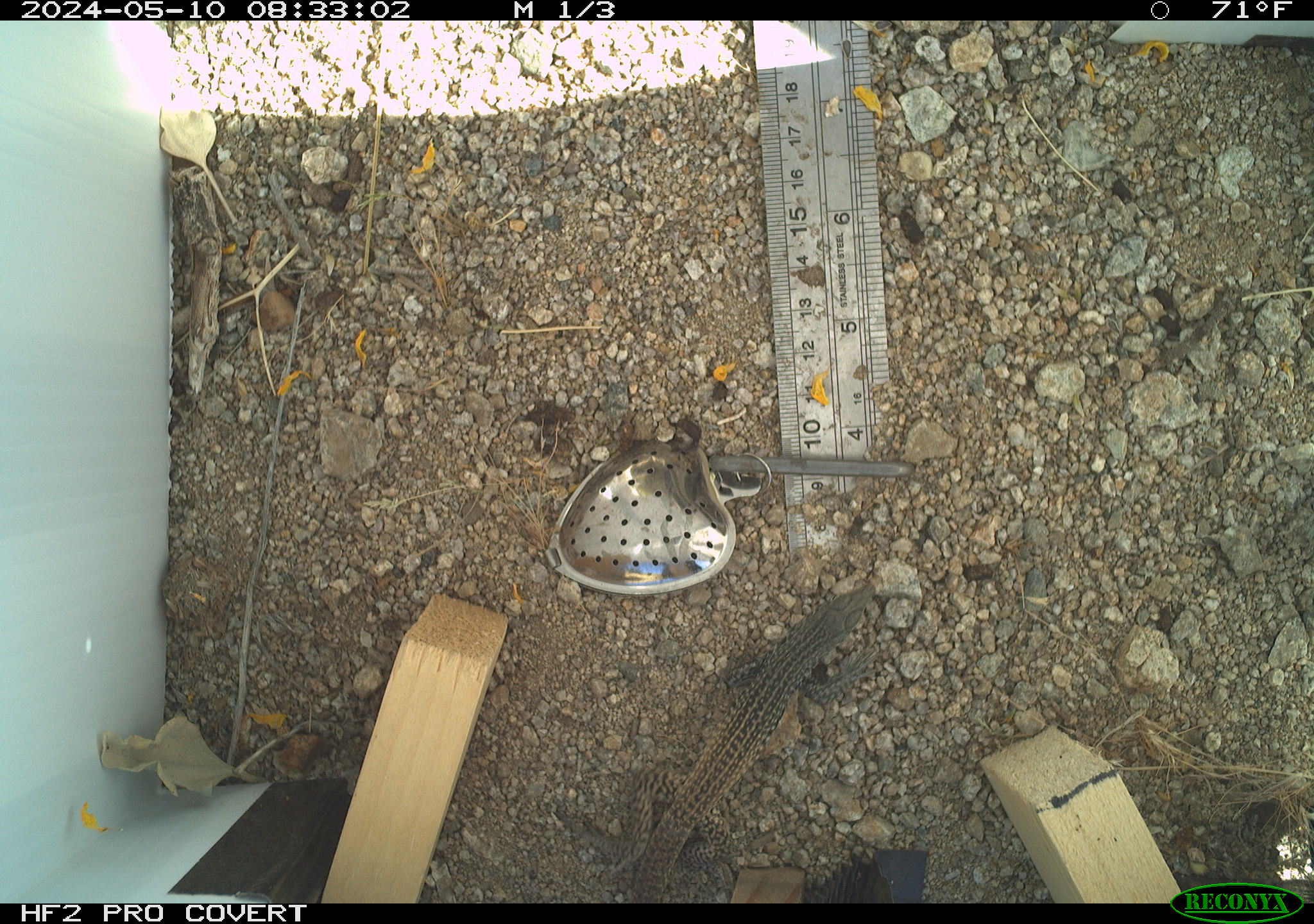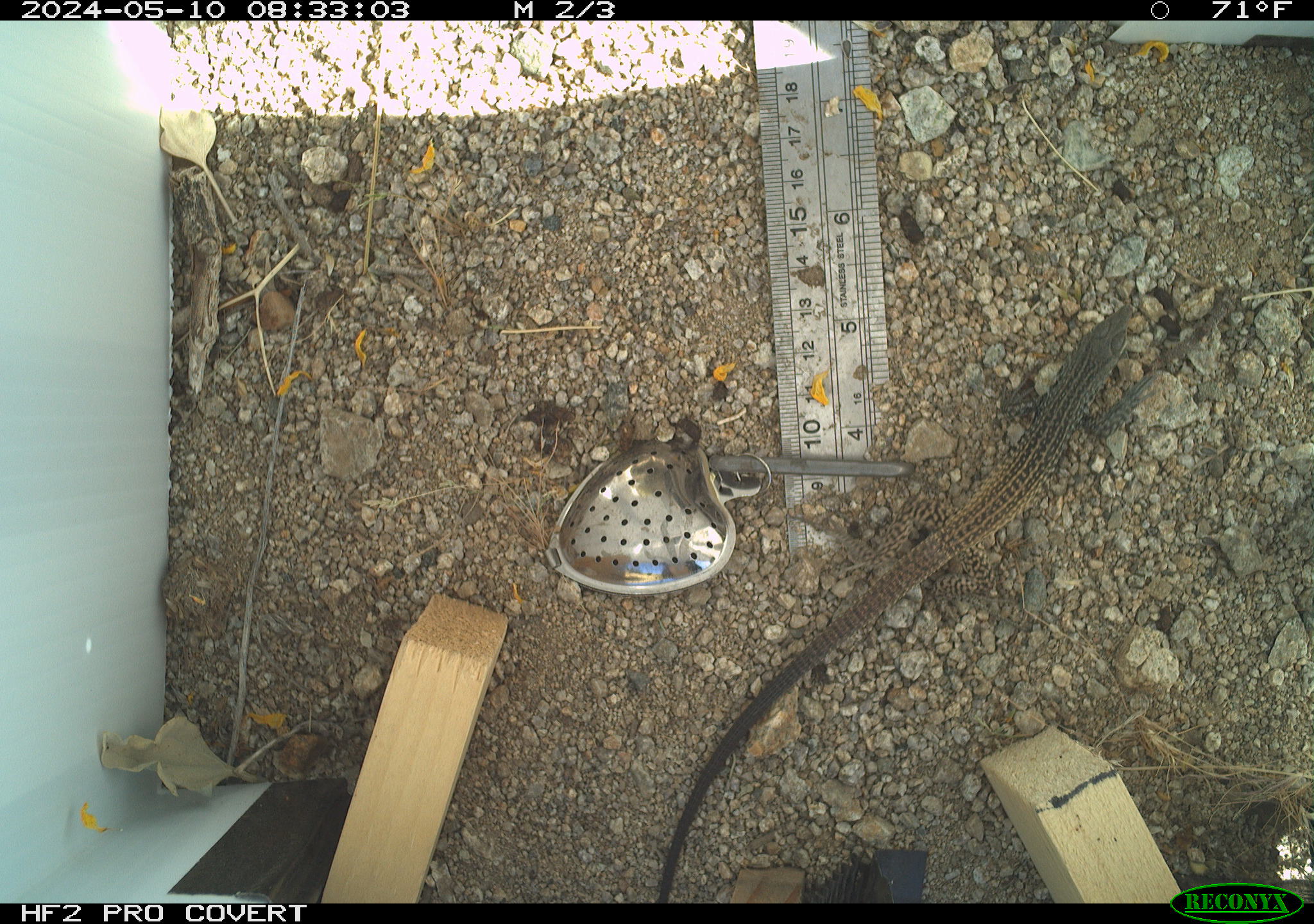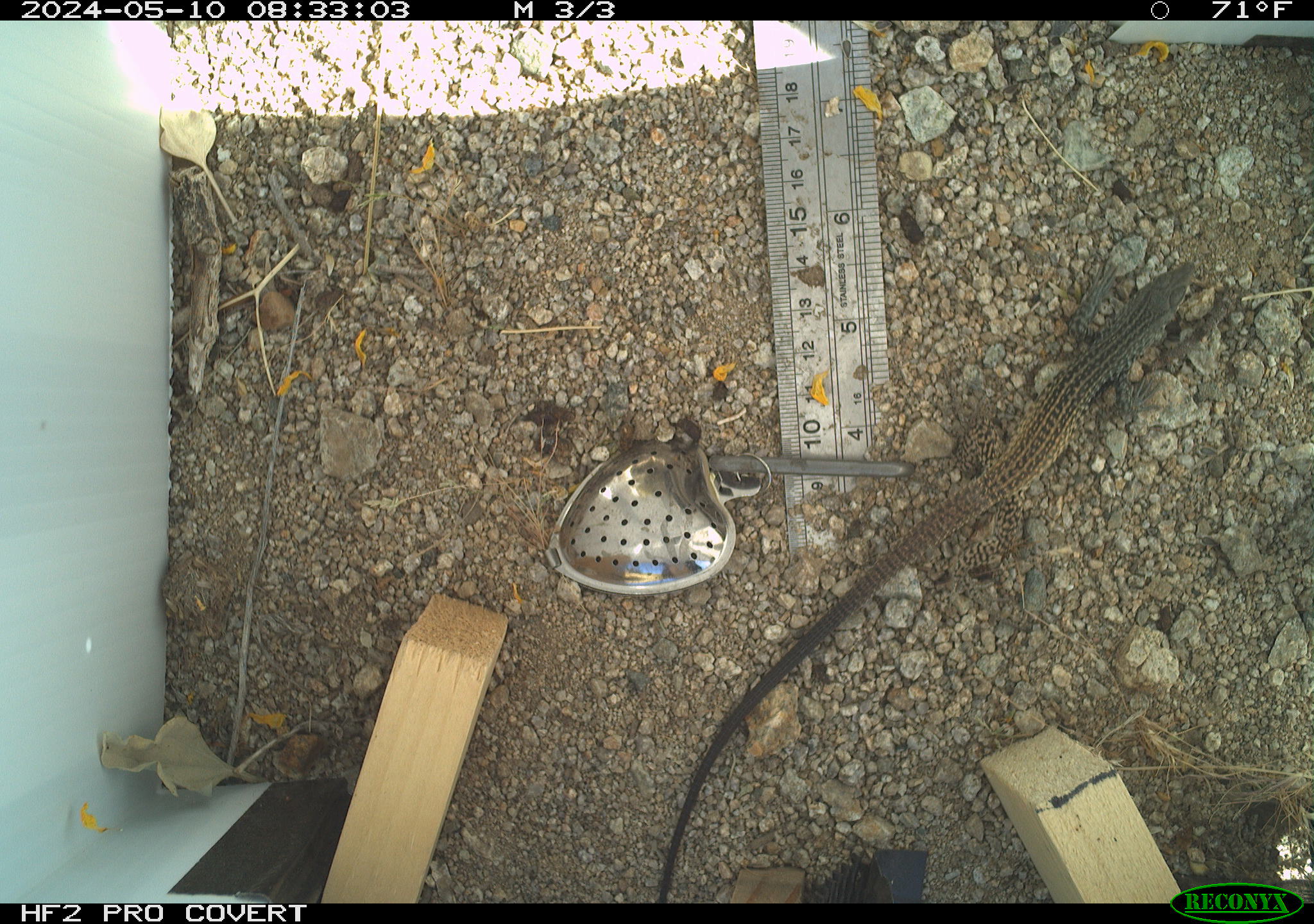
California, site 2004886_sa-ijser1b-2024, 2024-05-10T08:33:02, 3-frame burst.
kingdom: Animalia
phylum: Chordata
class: Reptilia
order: Squamata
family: Teiidae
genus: Aspidoscelis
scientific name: Aspidoscelis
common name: whiptail lizards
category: aspidoscelis species